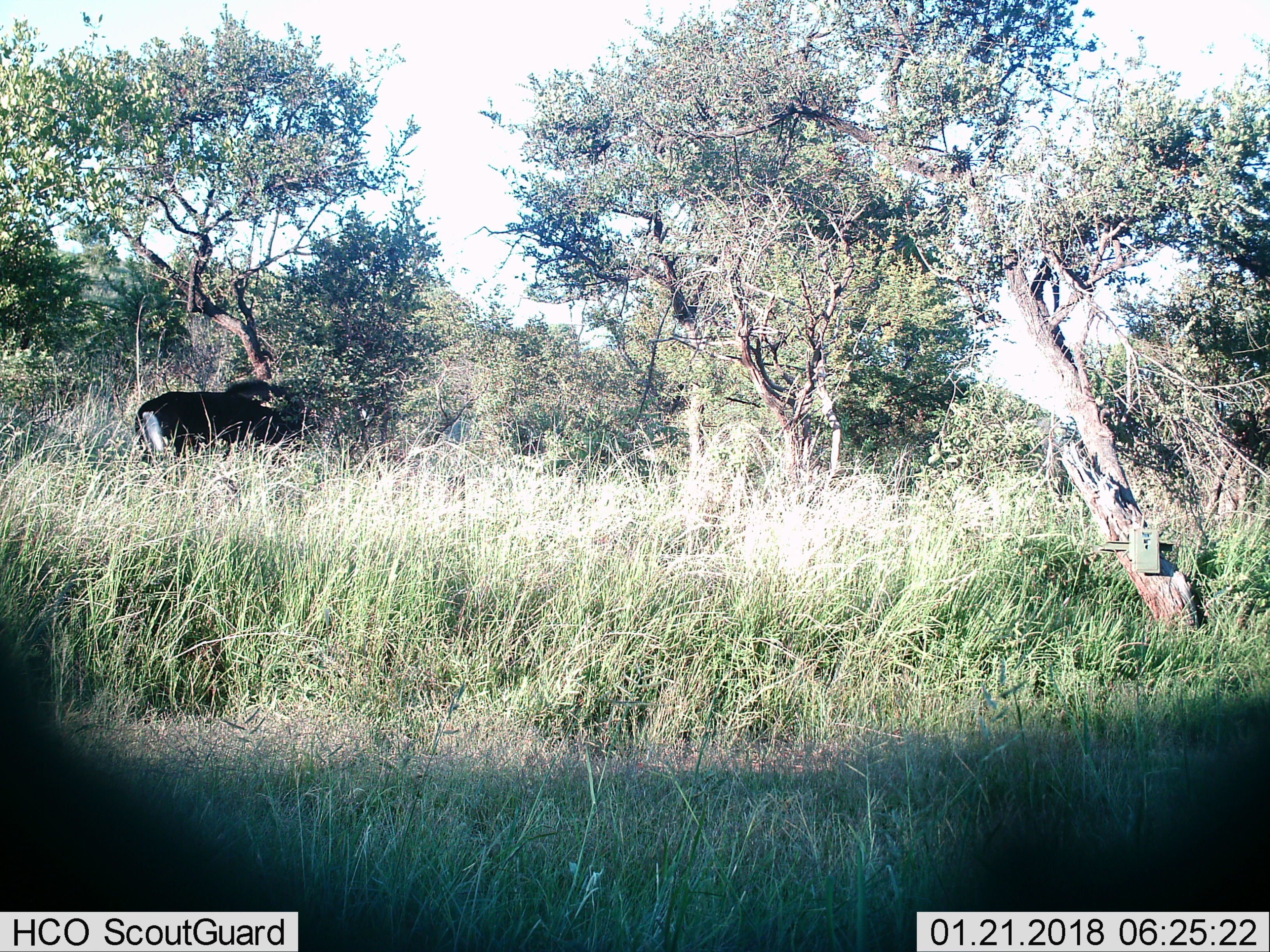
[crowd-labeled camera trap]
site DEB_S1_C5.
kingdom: Animalia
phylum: Chordata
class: Mammalia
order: Artiodactyla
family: Bovidae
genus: Hippotragus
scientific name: Hippotragus niger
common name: sable antelope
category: sable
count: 1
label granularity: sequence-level